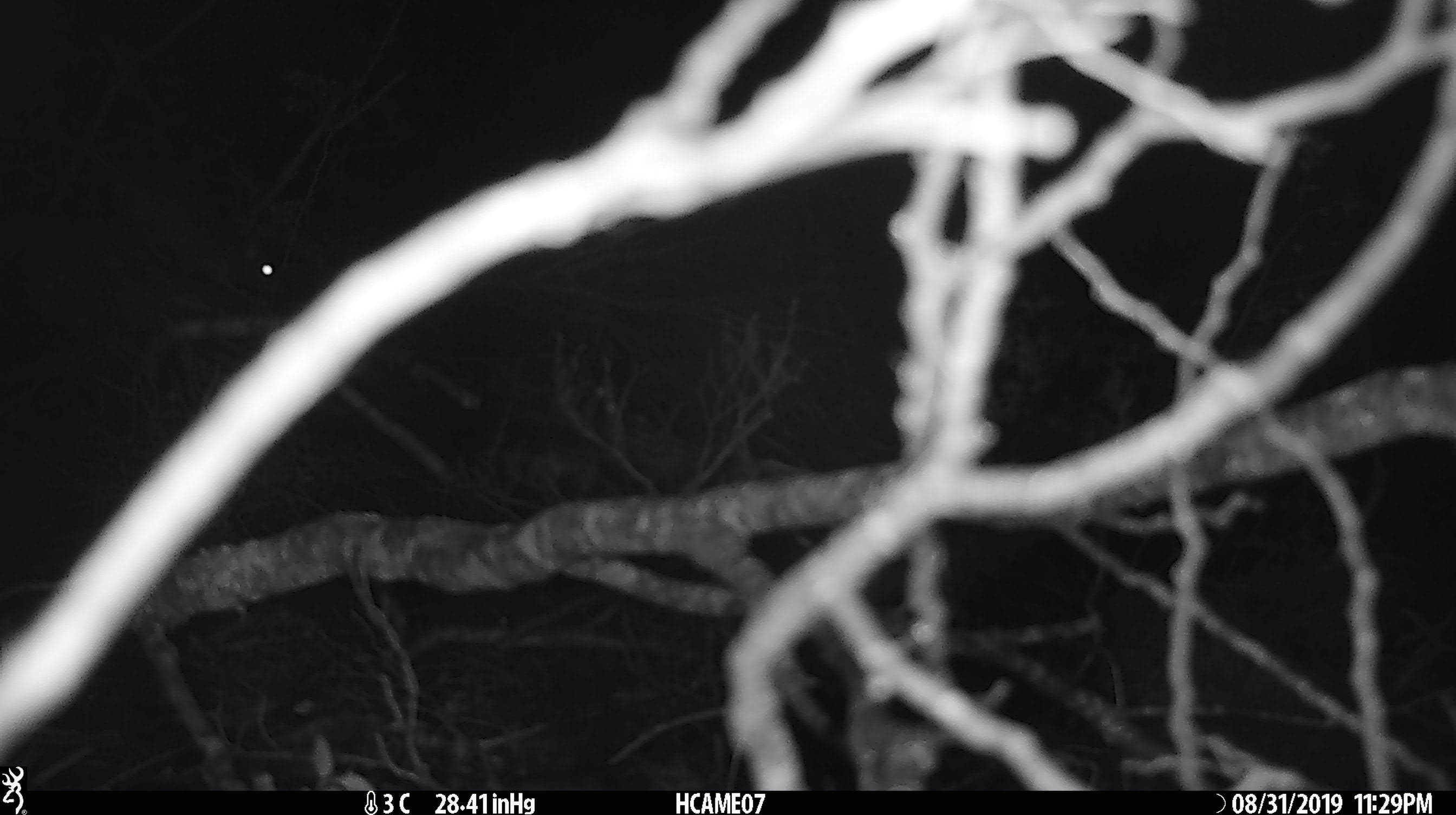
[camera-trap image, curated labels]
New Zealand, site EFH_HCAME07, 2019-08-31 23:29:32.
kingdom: Animalia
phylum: Chordata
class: Mammalia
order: Rodentia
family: Muridae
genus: Mus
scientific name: Mus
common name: mouse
Mouse (Mus).